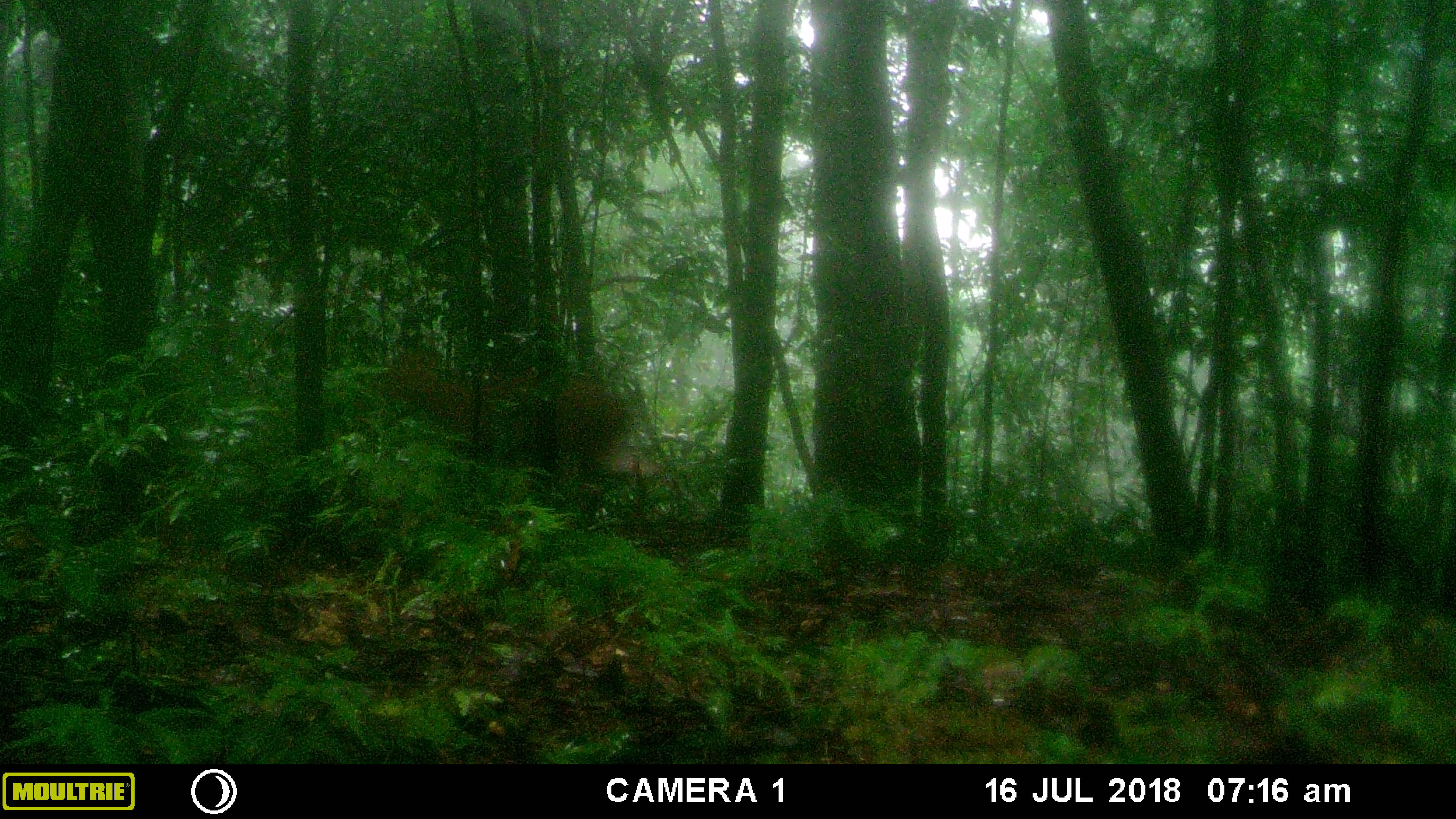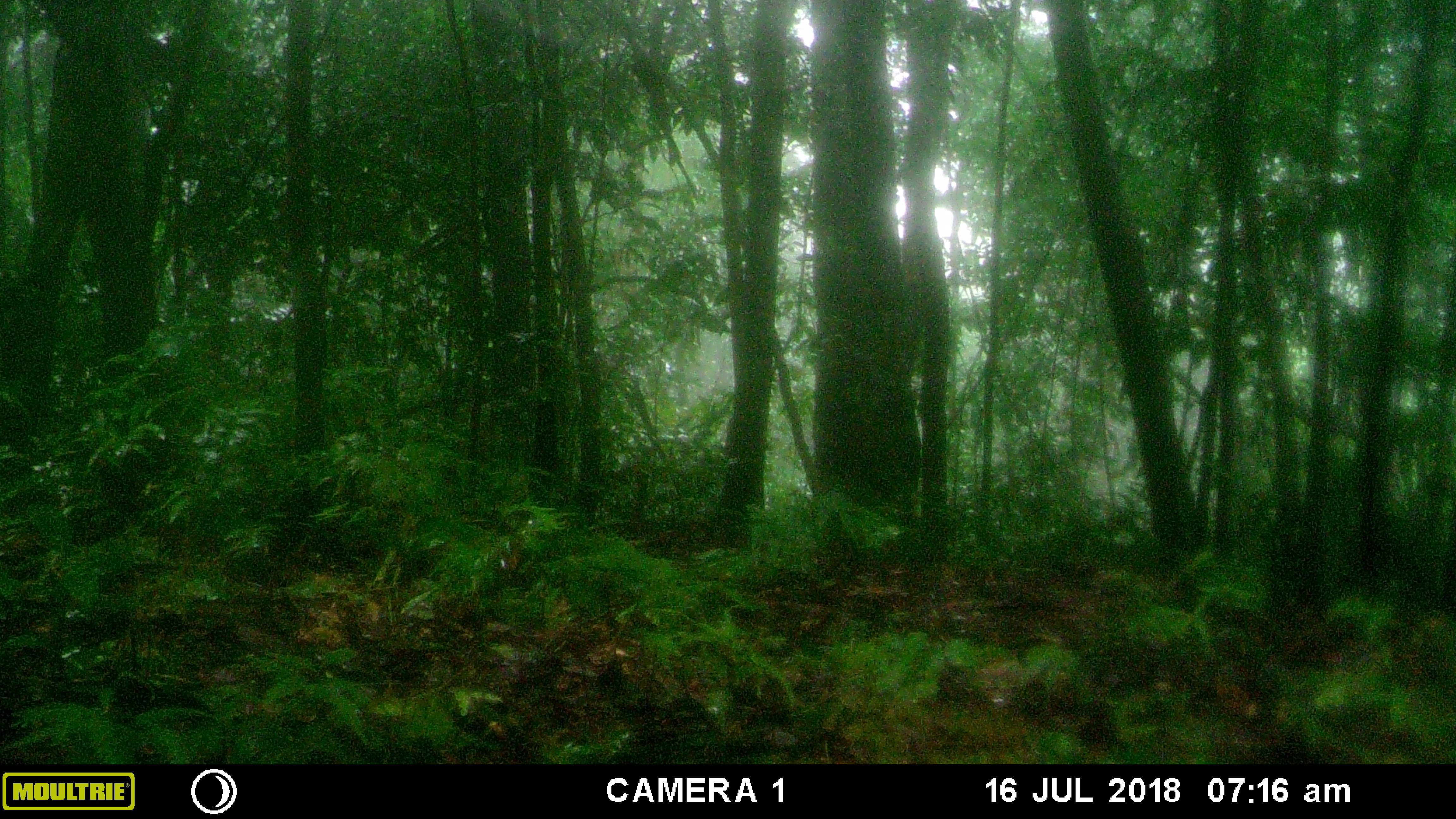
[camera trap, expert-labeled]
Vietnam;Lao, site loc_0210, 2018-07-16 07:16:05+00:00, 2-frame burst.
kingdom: Animalia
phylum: Chordata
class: Mammalia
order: Artiodactyla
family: Cervidae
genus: Muntiacus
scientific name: Muntiacus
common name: muntjacs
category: unidentified muntjac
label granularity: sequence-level